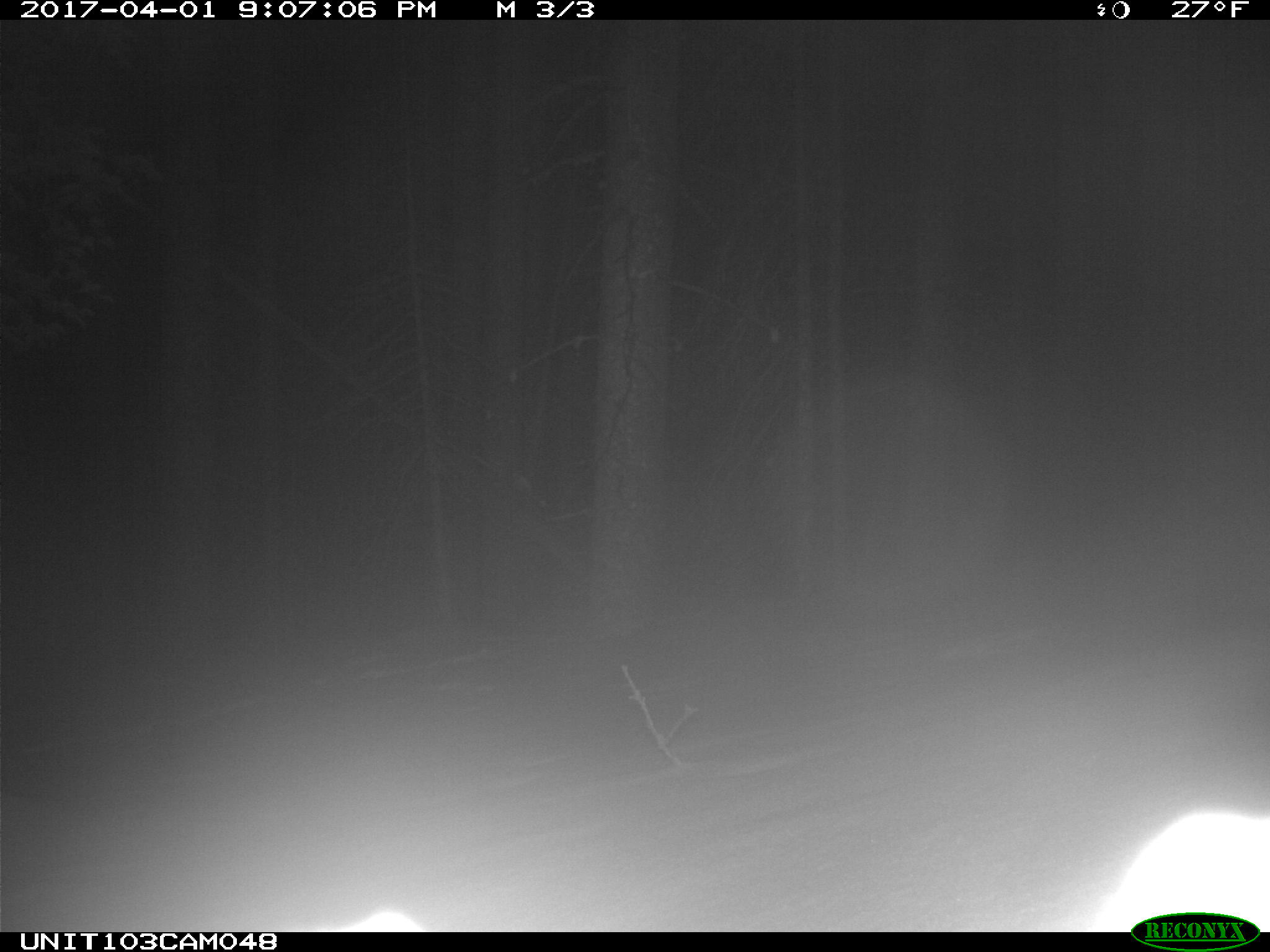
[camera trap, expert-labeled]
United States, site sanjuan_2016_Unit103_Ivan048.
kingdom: Animalia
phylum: Chordata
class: Mammalia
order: Lagomorpha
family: Leporidae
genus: Lepus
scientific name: Lepus americanus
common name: snowshoe hare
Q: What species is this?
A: Lepus americanus (snowshoe hare).